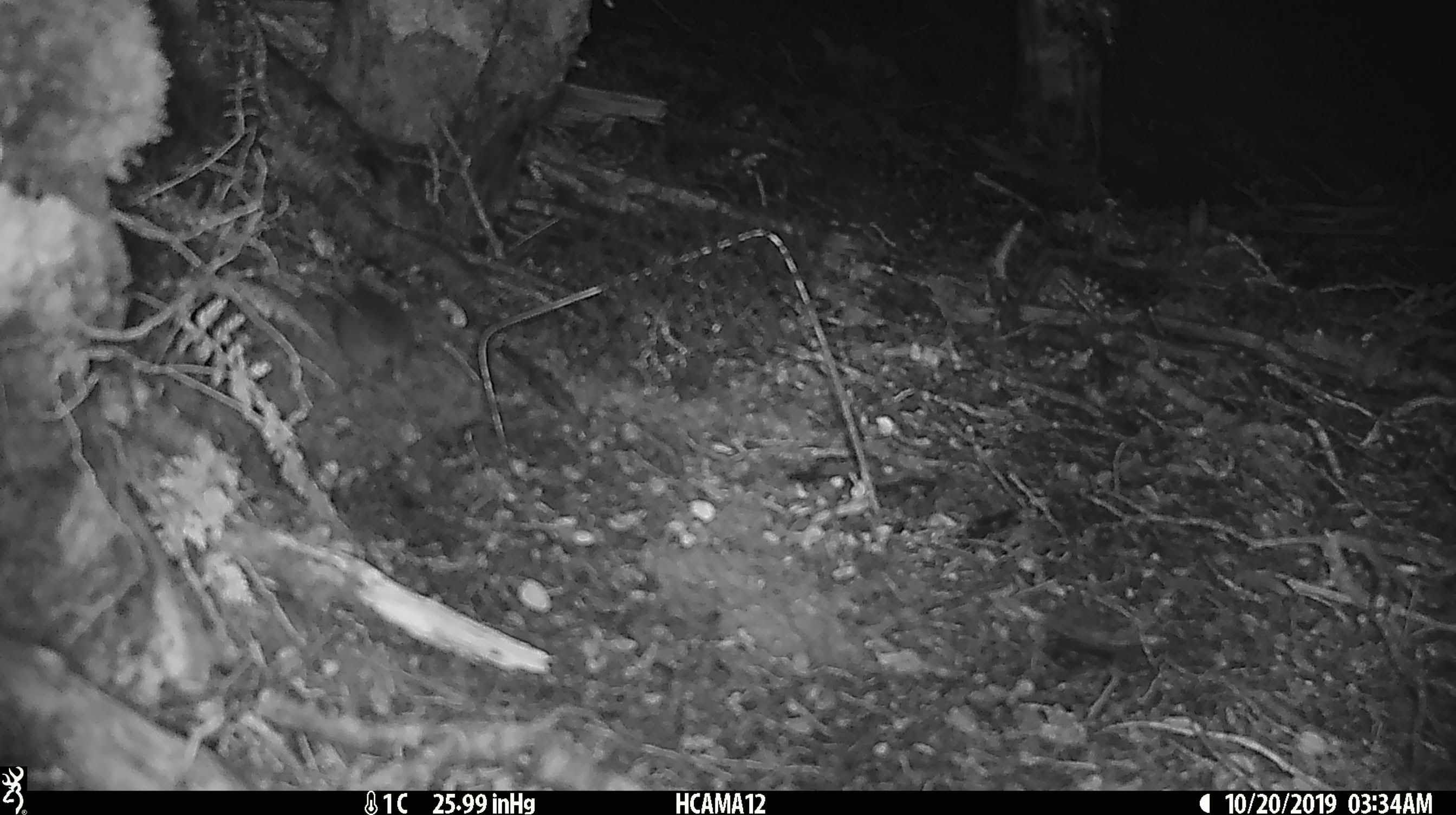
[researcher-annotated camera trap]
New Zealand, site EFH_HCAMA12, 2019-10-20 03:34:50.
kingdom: Animalia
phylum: Chordata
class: Mammalia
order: Rodentia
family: Muridae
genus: Mus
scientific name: Mus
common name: mouse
Mouse (Mus).